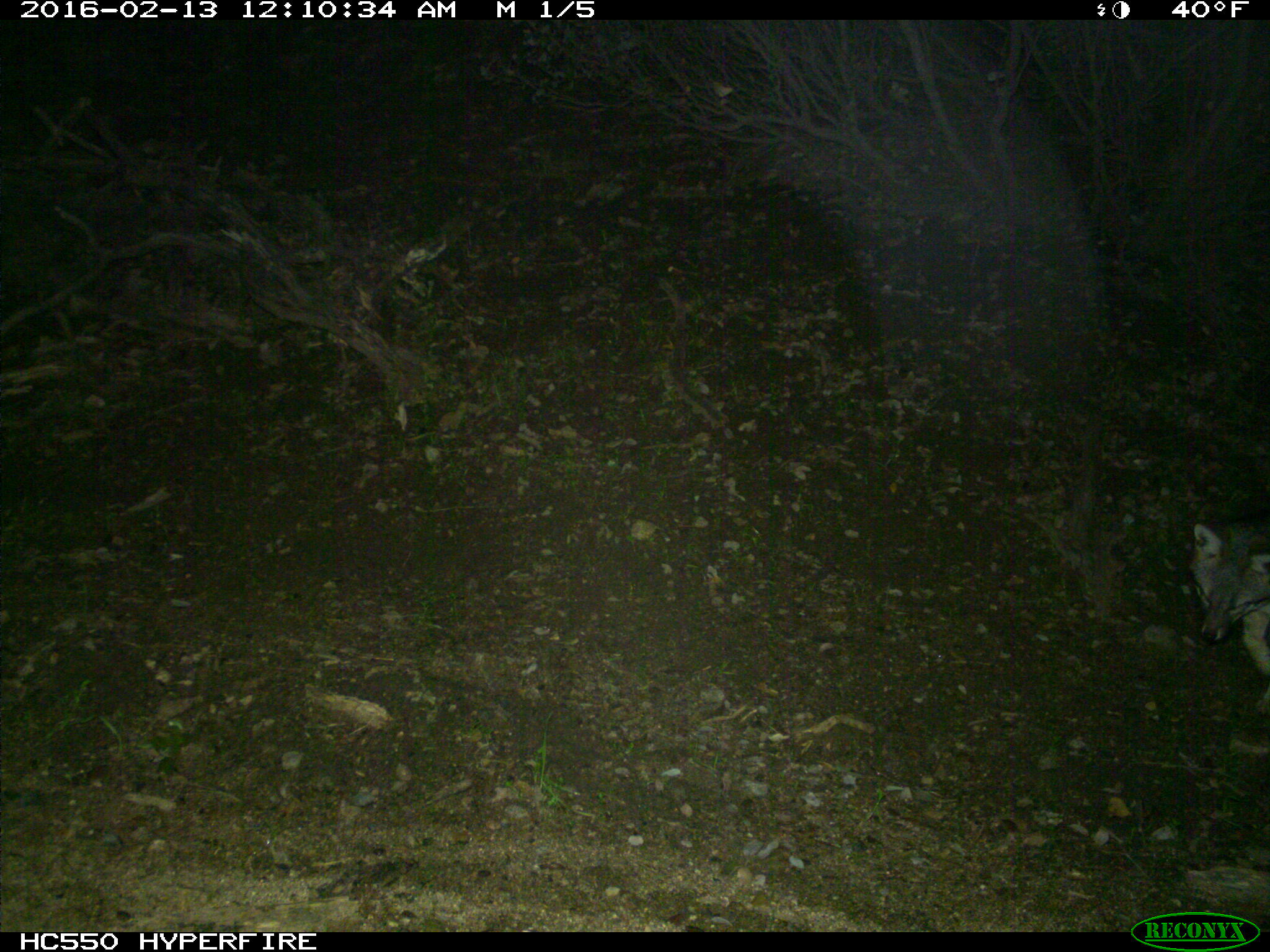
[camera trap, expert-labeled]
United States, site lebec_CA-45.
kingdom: Animalia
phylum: Chordata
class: Mammalia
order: Carnivora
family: Canidae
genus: Urocyon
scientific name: Urocyon cinereoargenteus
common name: gray fox